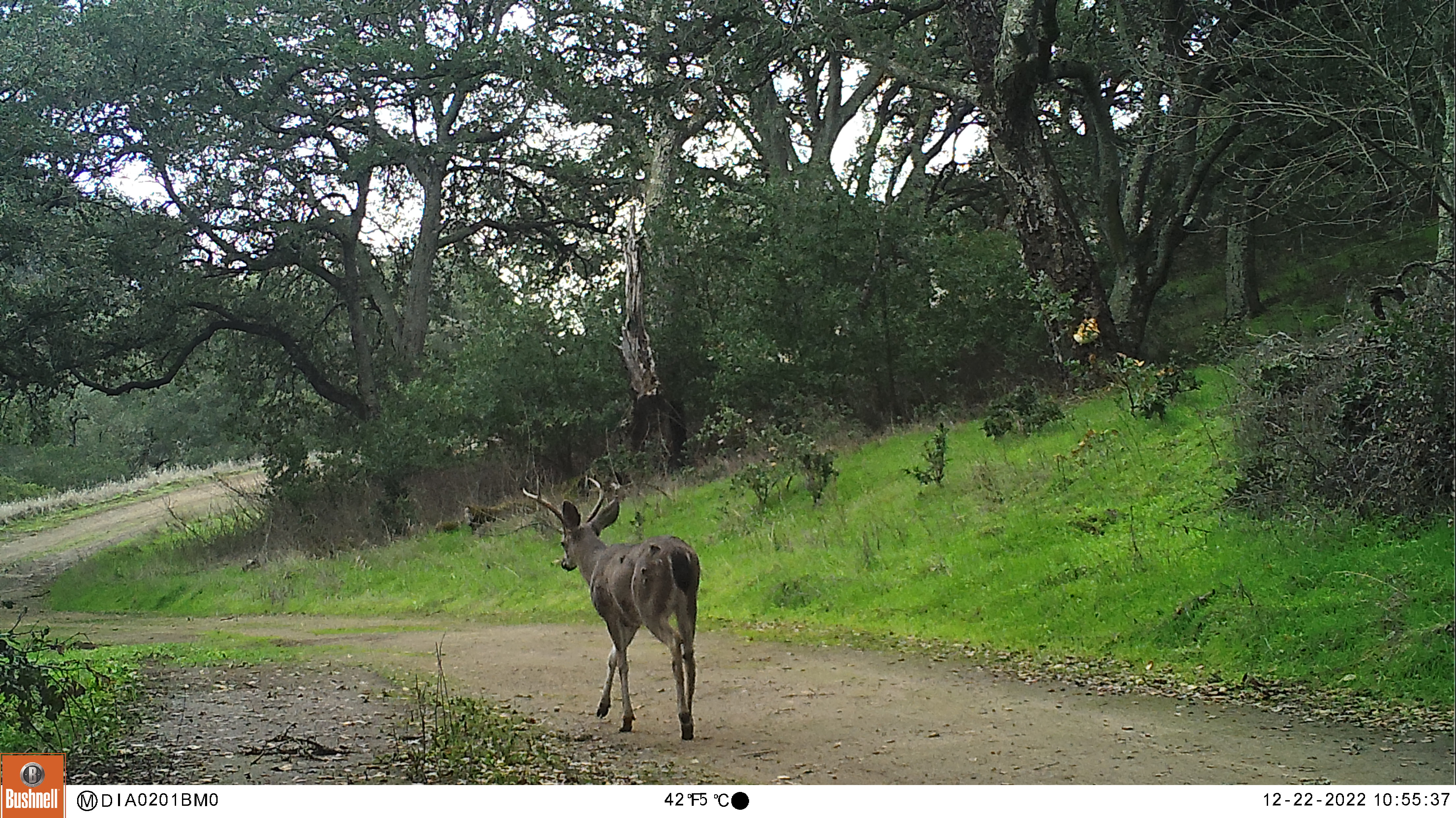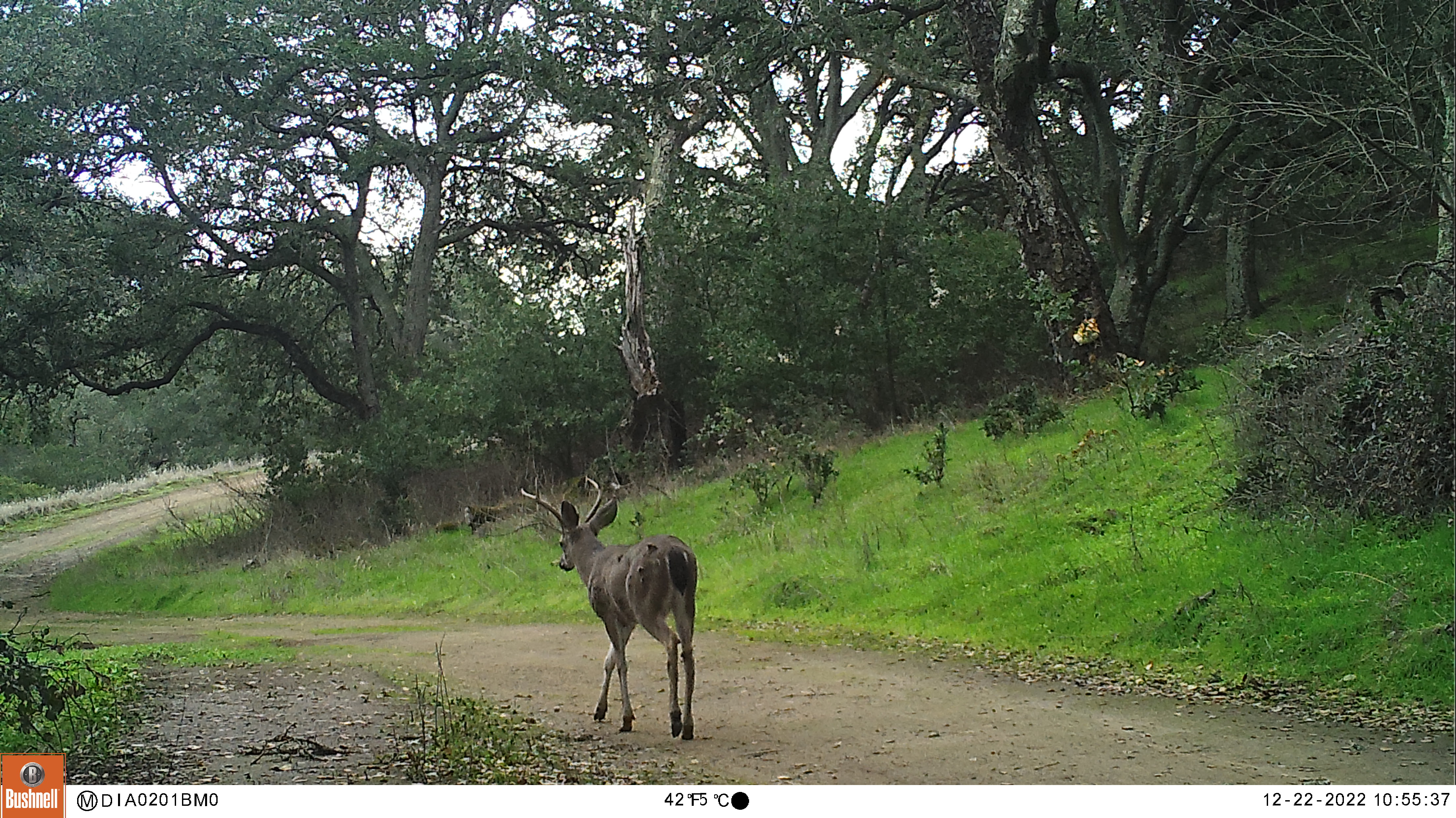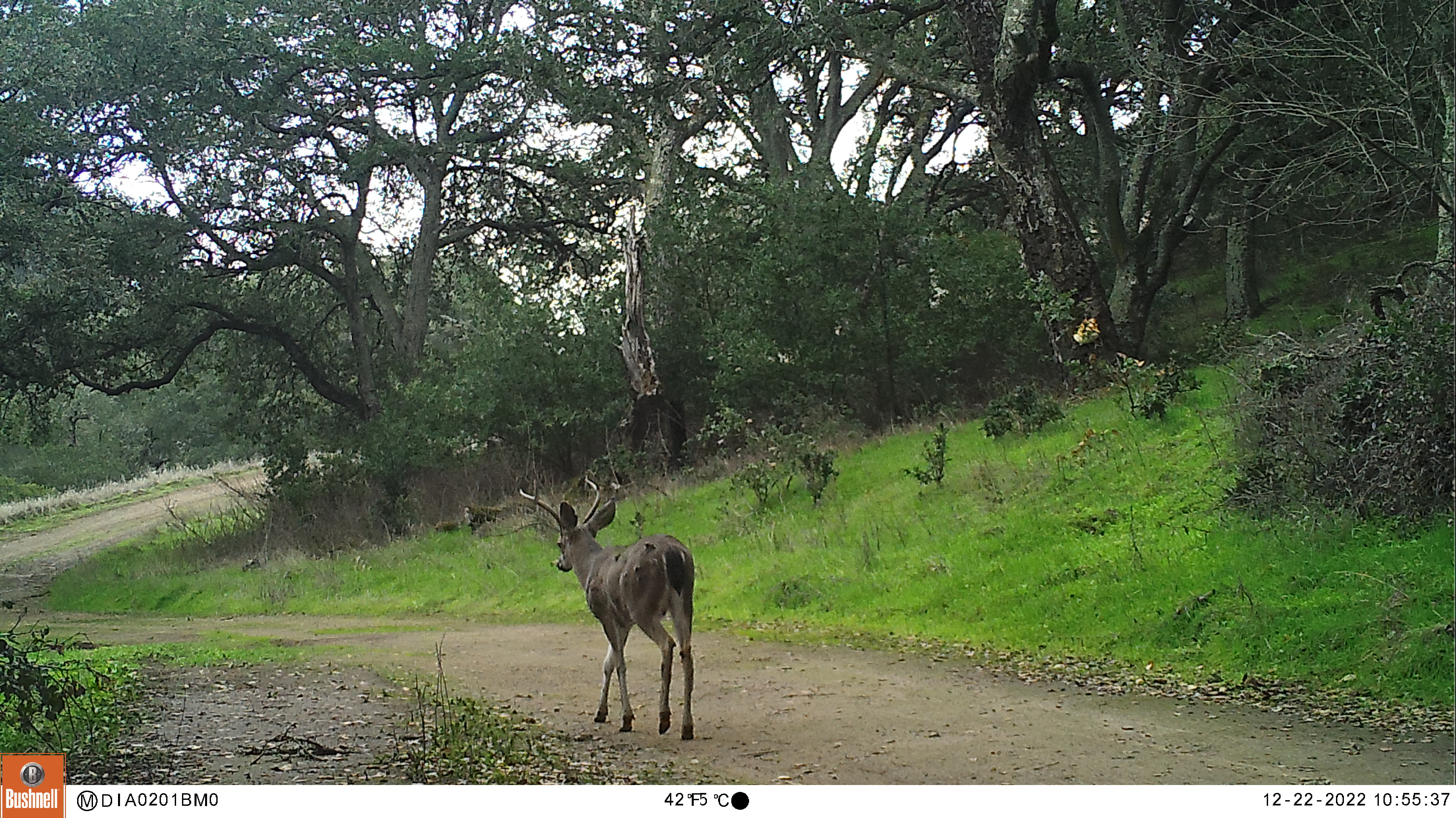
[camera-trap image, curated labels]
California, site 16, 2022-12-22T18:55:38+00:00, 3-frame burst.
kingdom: Animalia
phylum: Chordata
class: Mammalia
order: Artiodactyla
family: Cervidae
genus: Odocoileus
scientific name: Odocoileus hemionus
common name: mule deer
Mule deer (Odocoileus hemionus).